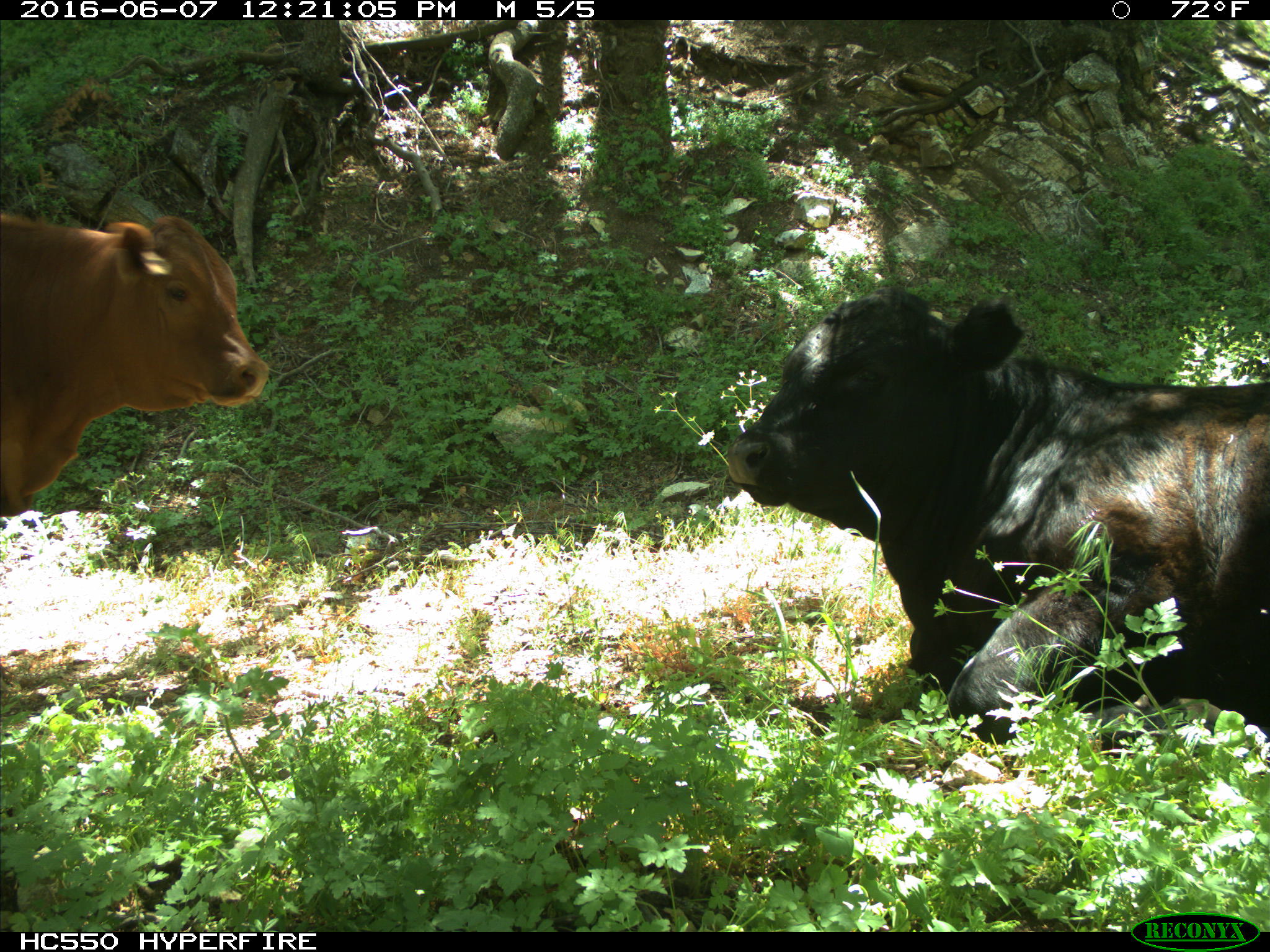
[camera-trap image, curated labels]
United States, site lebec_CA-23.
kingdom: Animalia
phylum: Chordata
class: Mammalia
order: Artiodactyla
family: Bovidae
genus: Bos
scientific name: Bos taurus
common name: domestic cow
Bos taurus (domestic cow).